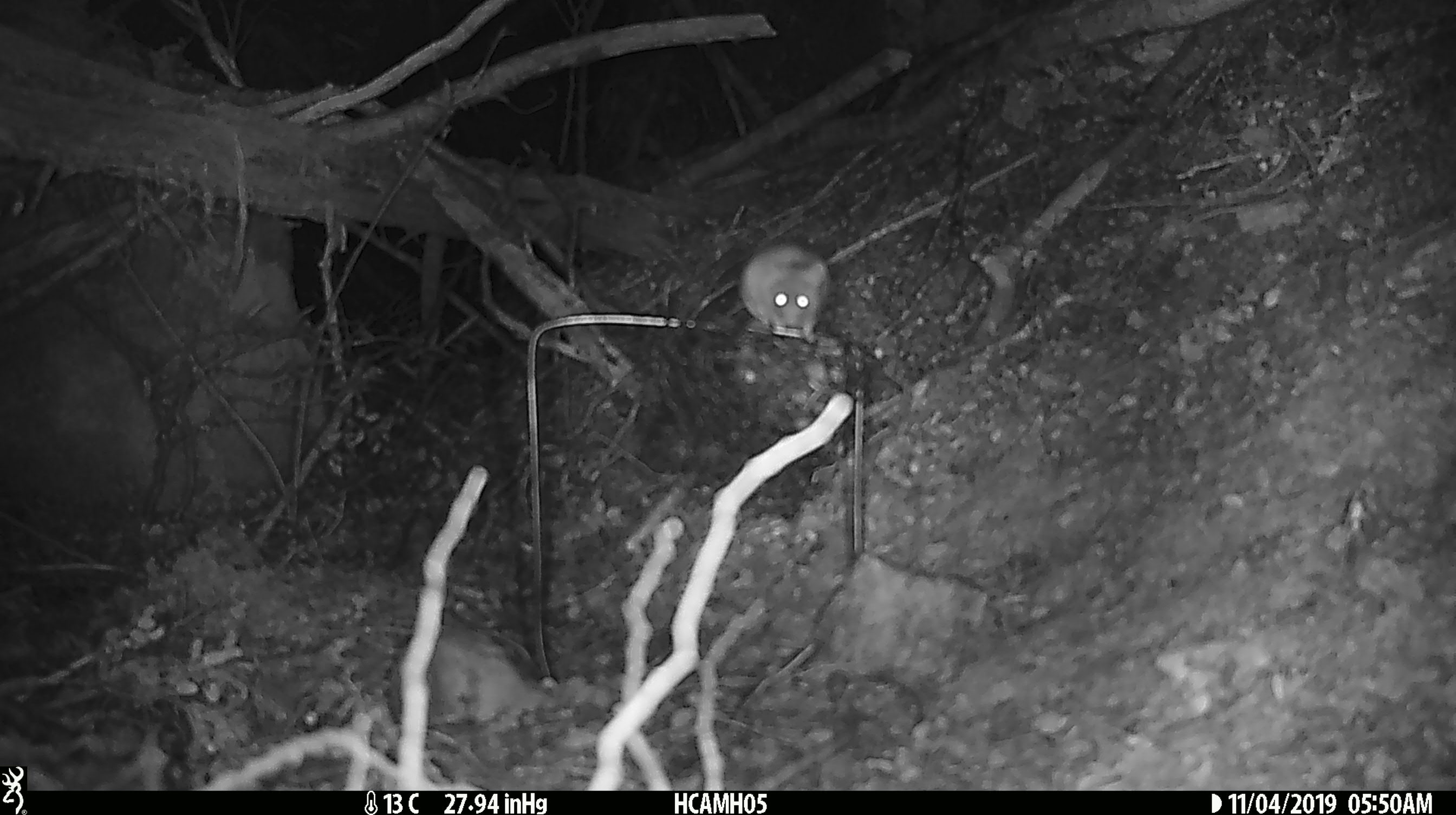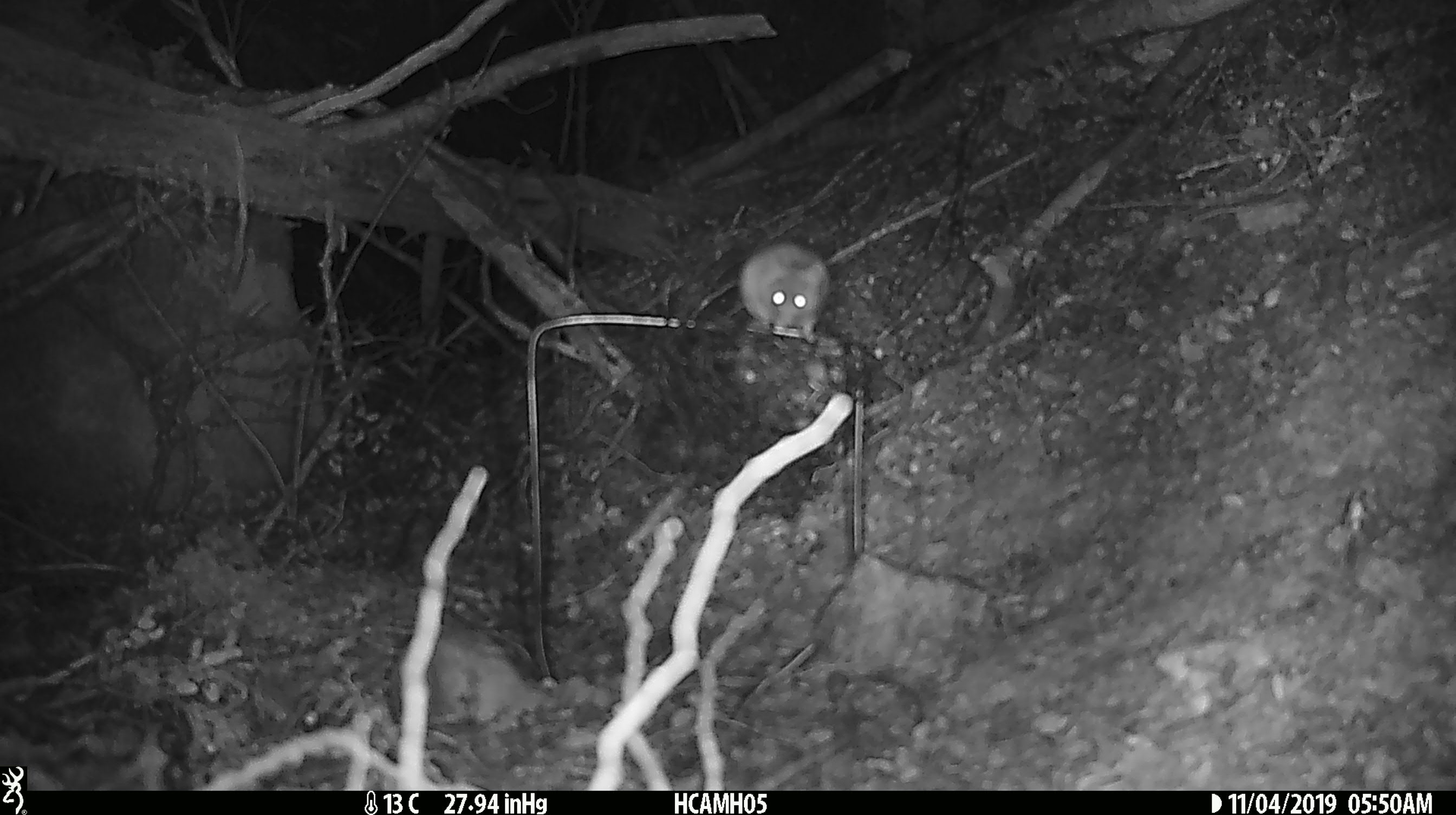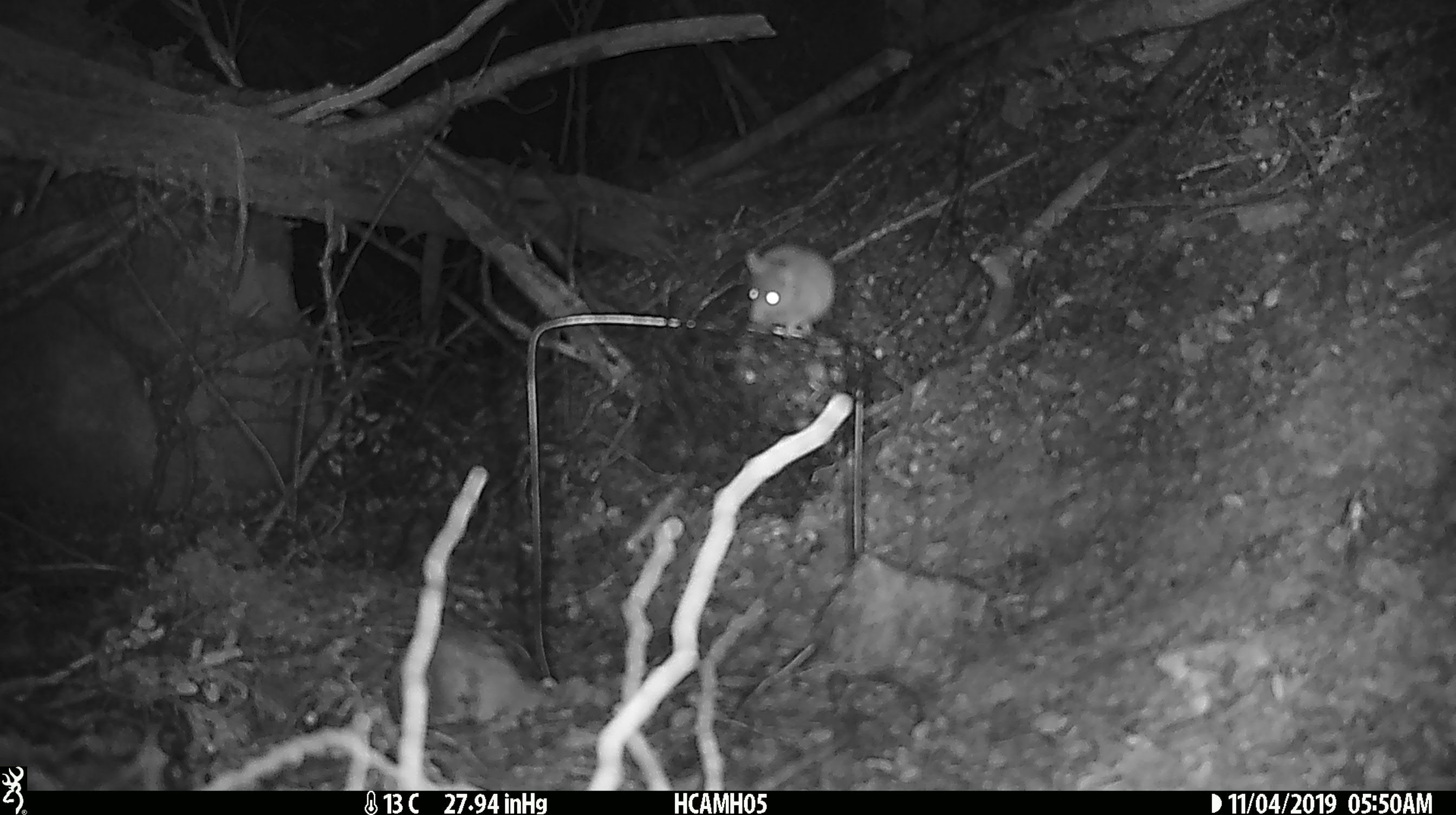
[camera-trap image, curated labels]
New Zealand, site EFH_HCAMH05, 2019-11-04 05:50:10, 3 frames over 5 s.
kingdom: Animalia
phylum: Chordata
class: Mammalia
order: Rodentia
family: Muridae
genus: Mus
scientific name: Mus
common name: mouse